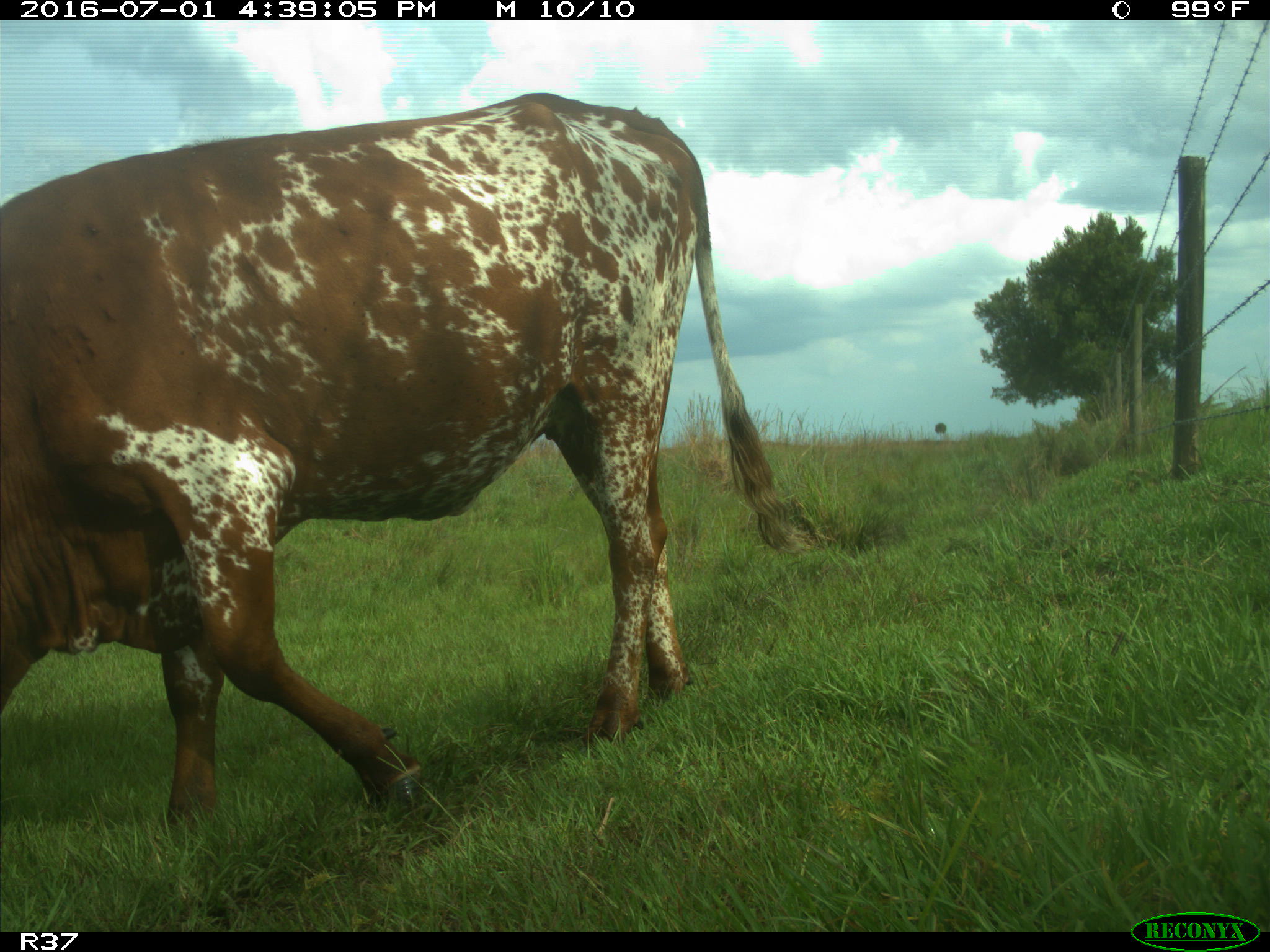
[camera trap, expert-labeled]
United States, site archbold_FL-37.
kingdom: Animalia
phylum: Chordata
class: Mammalia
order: Artiodactyla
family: Bovidae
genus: Bos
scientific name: Bos taurus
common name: domestic cow